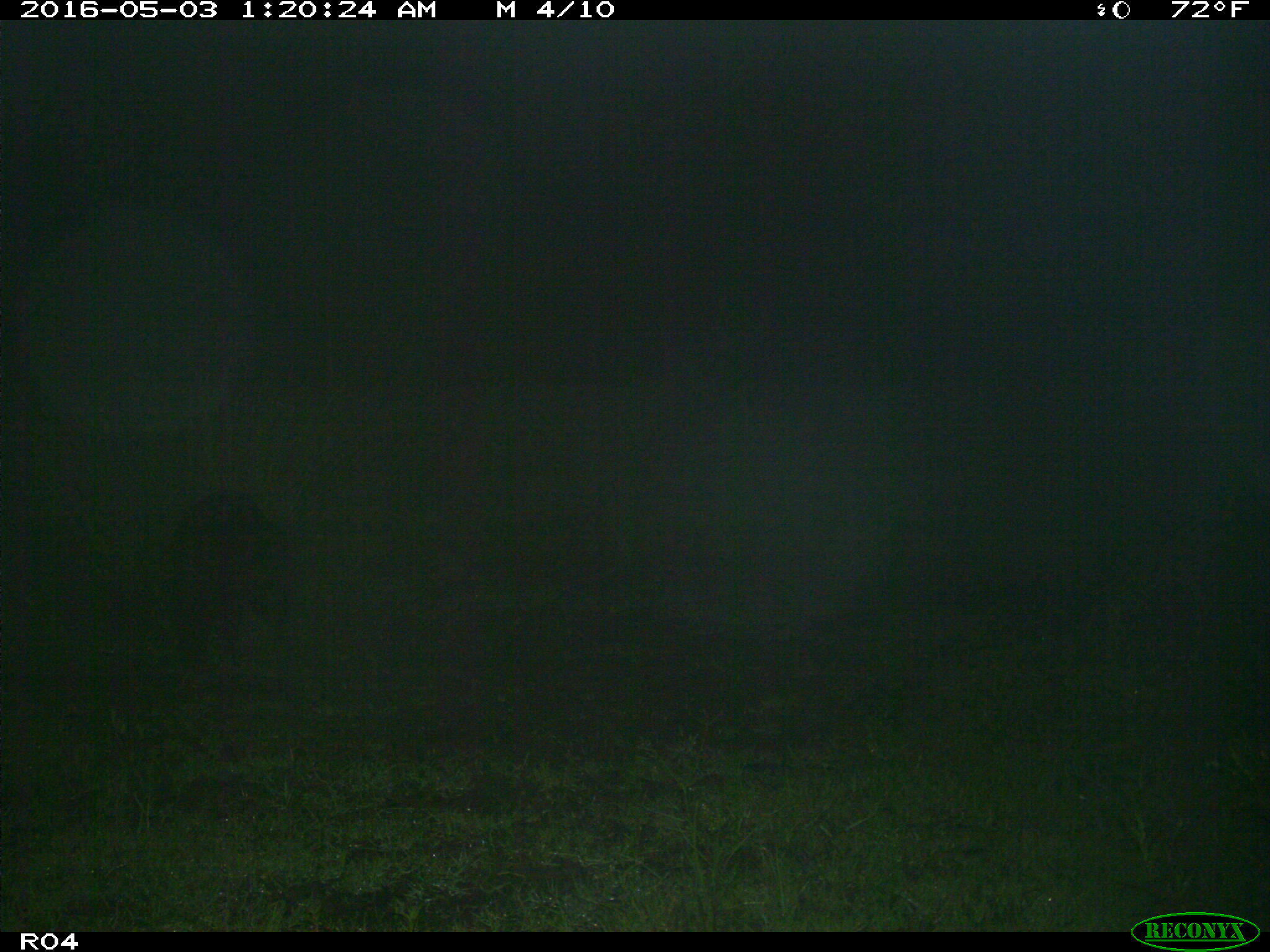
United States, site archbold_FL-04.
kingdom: Animalia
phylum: Chordata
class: Mammalia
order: Artiodactyla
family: Suidae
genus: Sus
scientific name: Sus scrofa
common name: wild boar